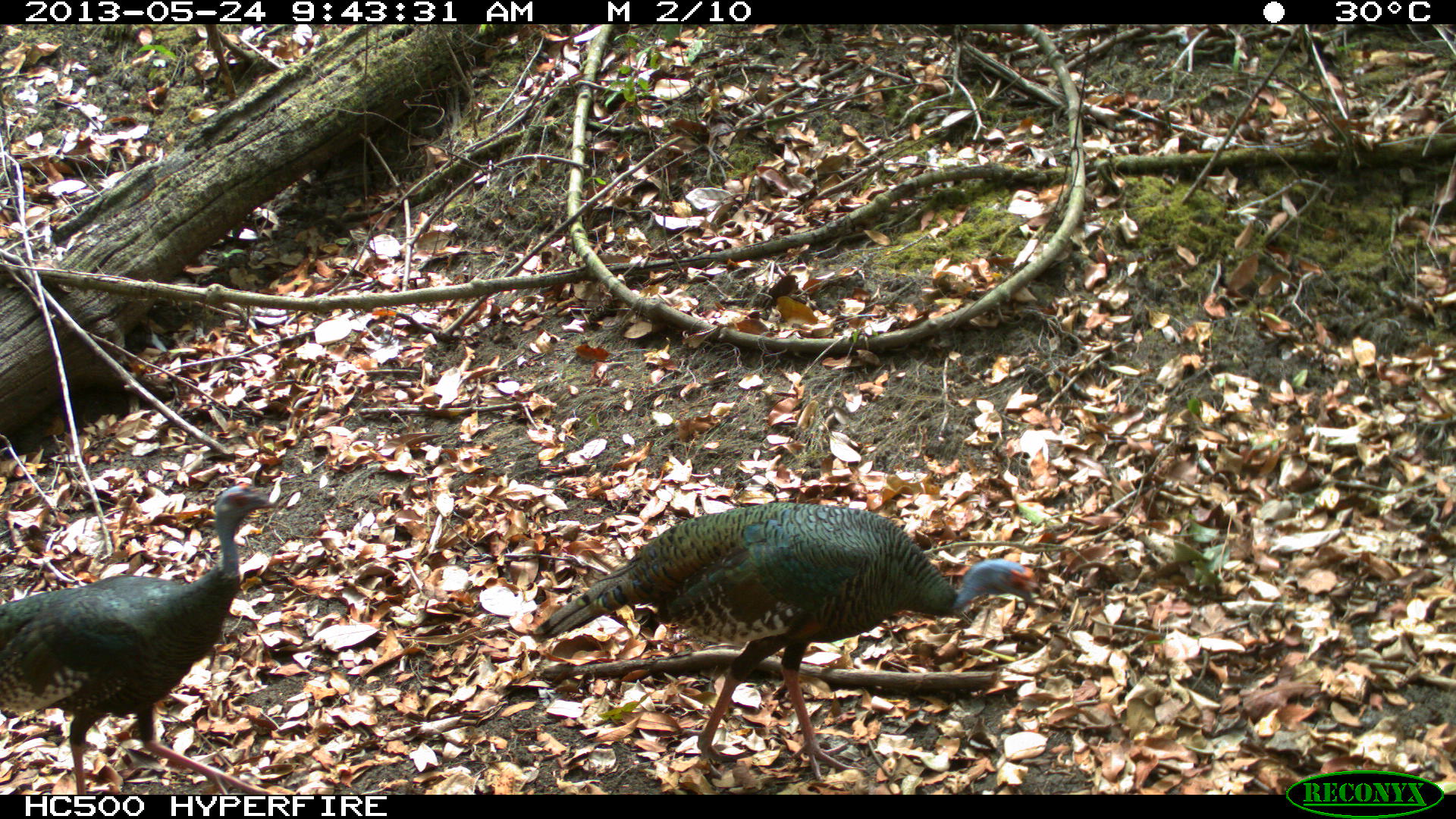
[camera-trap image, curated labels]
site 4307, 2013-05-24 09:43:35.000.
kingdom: Animalia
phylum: Chordata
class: Aves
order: Galliformes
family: Phasianidae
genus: Meleagris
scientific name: Meleagris ocellata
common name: ocellated turkey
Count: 2.